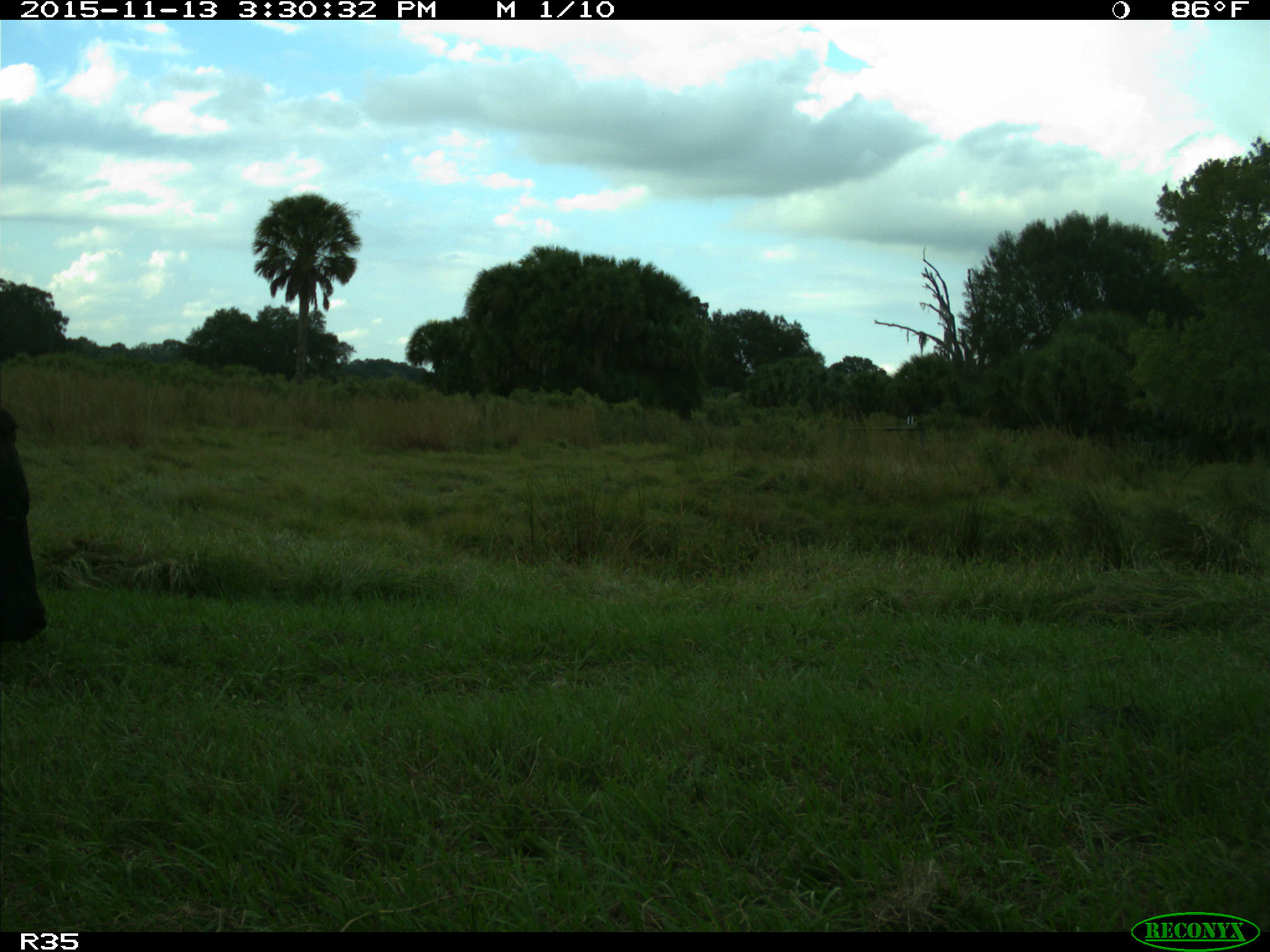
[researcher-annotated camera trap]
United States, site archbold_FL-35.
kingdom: Animalia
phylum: Chordata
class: Mammalia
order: Artiodactyla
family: Bovidae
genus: Bos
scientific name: Bos taurus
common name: domestic cow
Bos taurus (domestic cow).